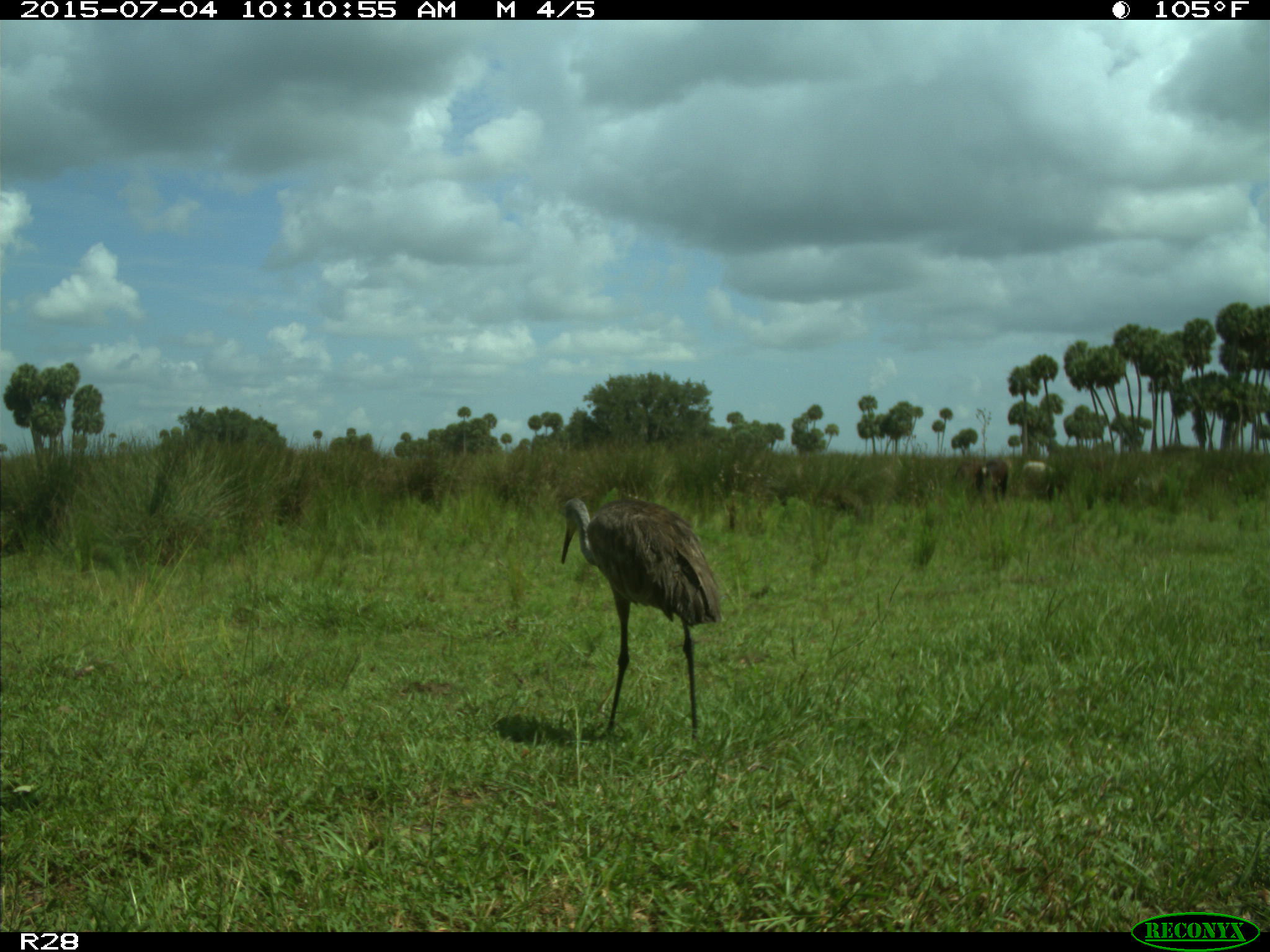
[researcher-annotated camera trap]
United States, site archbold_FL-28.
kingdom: Animalia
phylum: Chordata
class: Mammalia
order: Artiodactyla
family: Bovidae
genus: Bos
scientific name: Bos taurus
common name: domestic cow